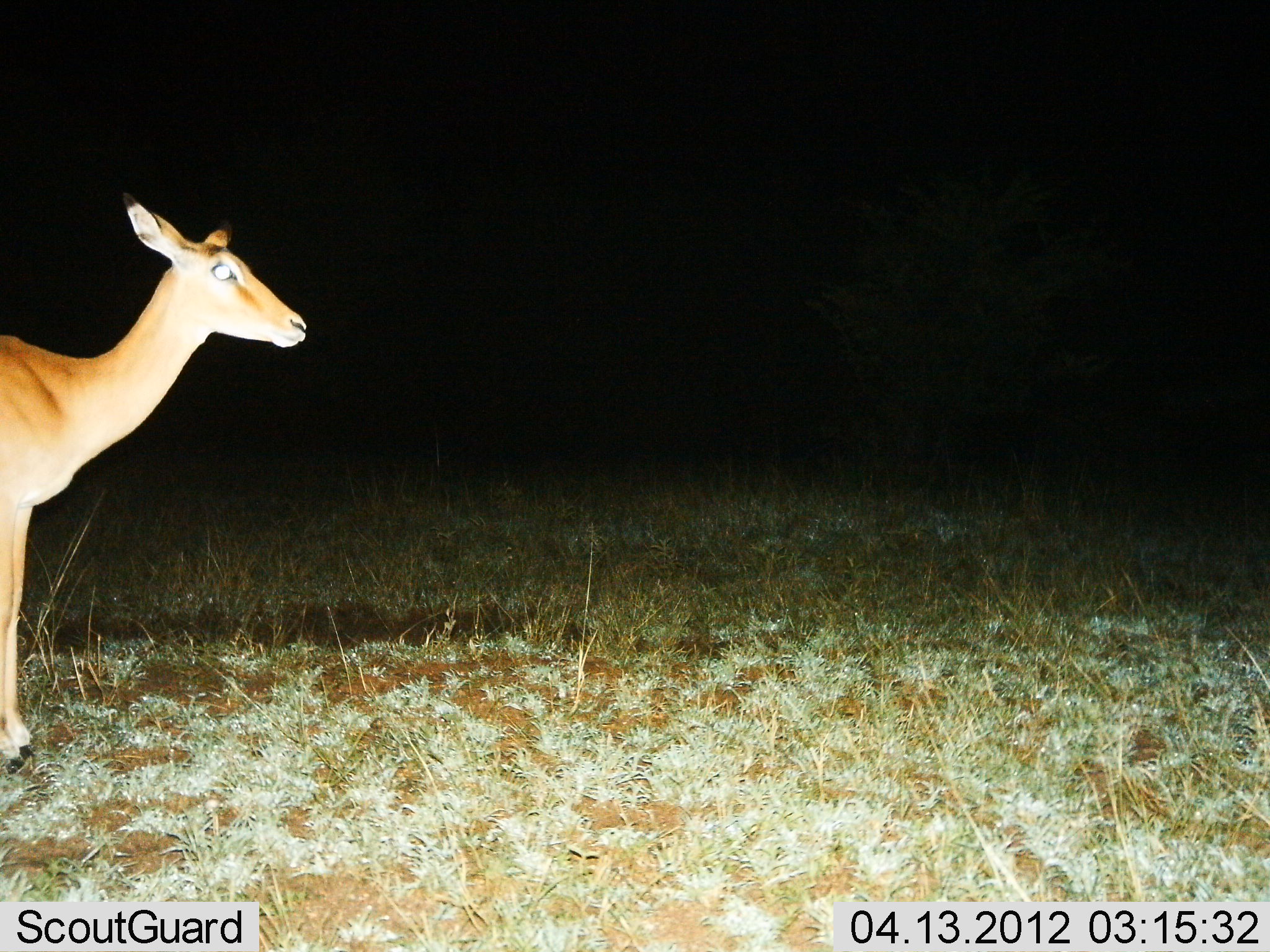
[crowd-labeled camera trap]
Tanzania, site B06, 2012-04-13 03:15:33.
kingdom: Animalia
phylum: Chordata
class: Mammalia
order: Artiodactyla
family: Bovidae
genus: Aepyceros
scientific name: Aepyceros melampus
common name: impala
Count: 1.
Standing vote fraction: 100%.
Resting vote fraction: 0%.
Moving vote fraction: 9%.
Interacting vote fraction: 0%.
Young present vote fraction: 0%.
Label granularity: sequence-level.